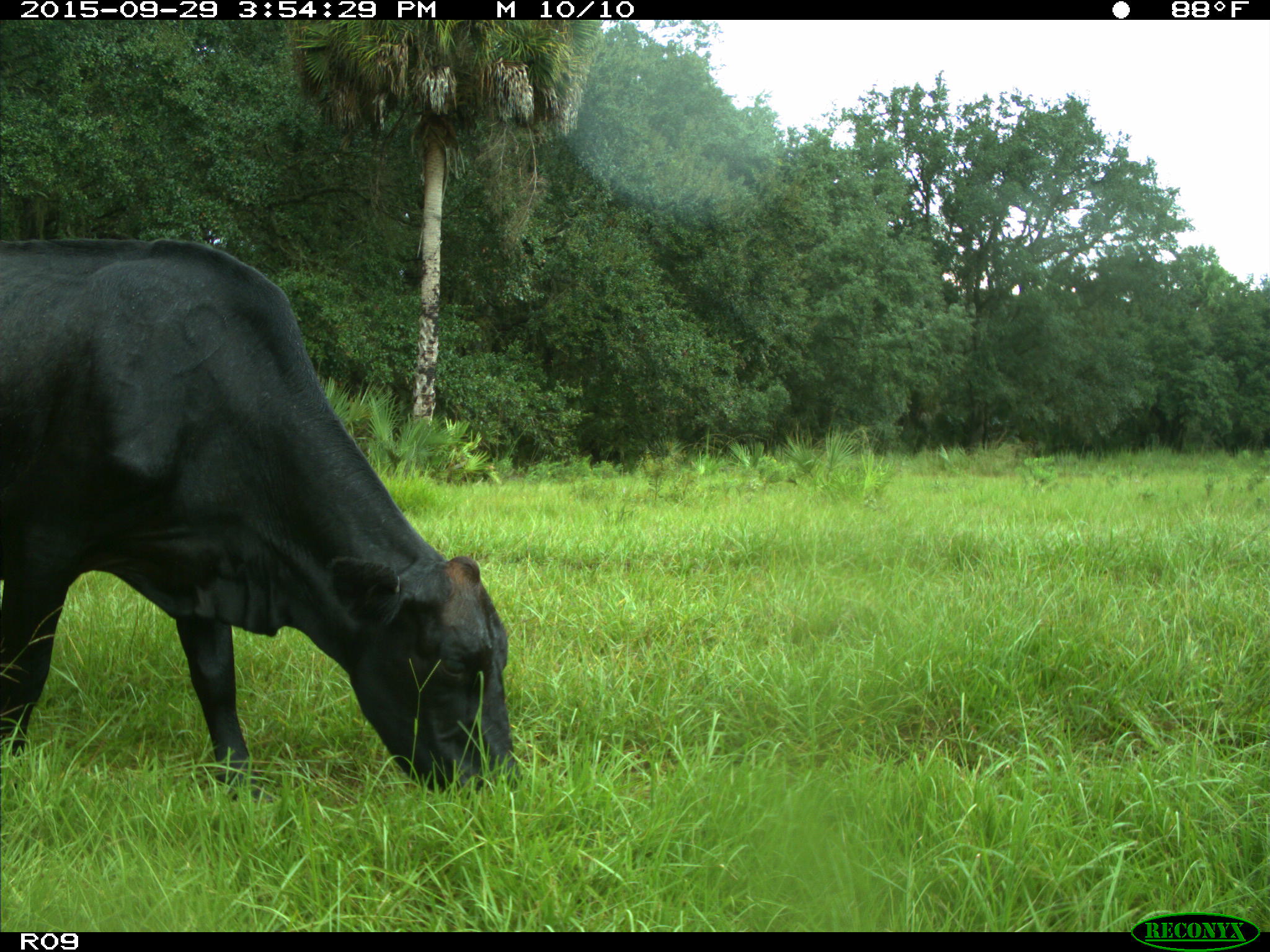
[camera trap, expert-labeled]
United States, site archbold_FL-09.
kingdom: Animalia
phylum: Chordata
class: Mammalia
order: Artiodactyla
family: Bovidae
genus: Bos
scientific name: Bos taurus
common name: domestic cow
Bos taurus (domestic cow).